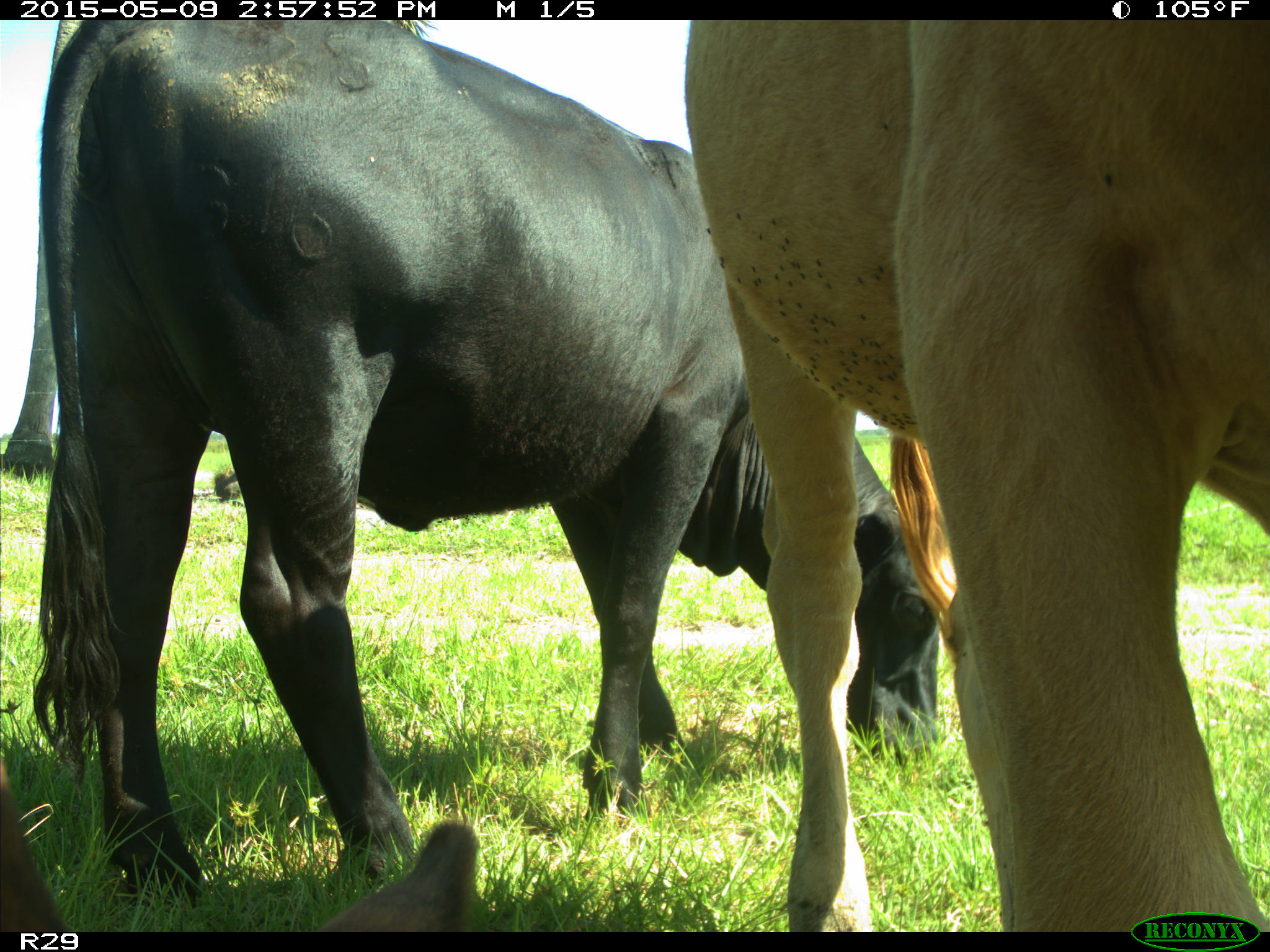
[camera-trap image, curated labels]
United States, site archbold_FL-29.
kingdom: Animalia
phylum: Chordata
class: Mammalia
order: Artiodactyla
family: Bovidae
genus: Bos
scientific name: Bos taurus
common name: domestic cow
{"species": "Bos taurus (domestic cow)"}